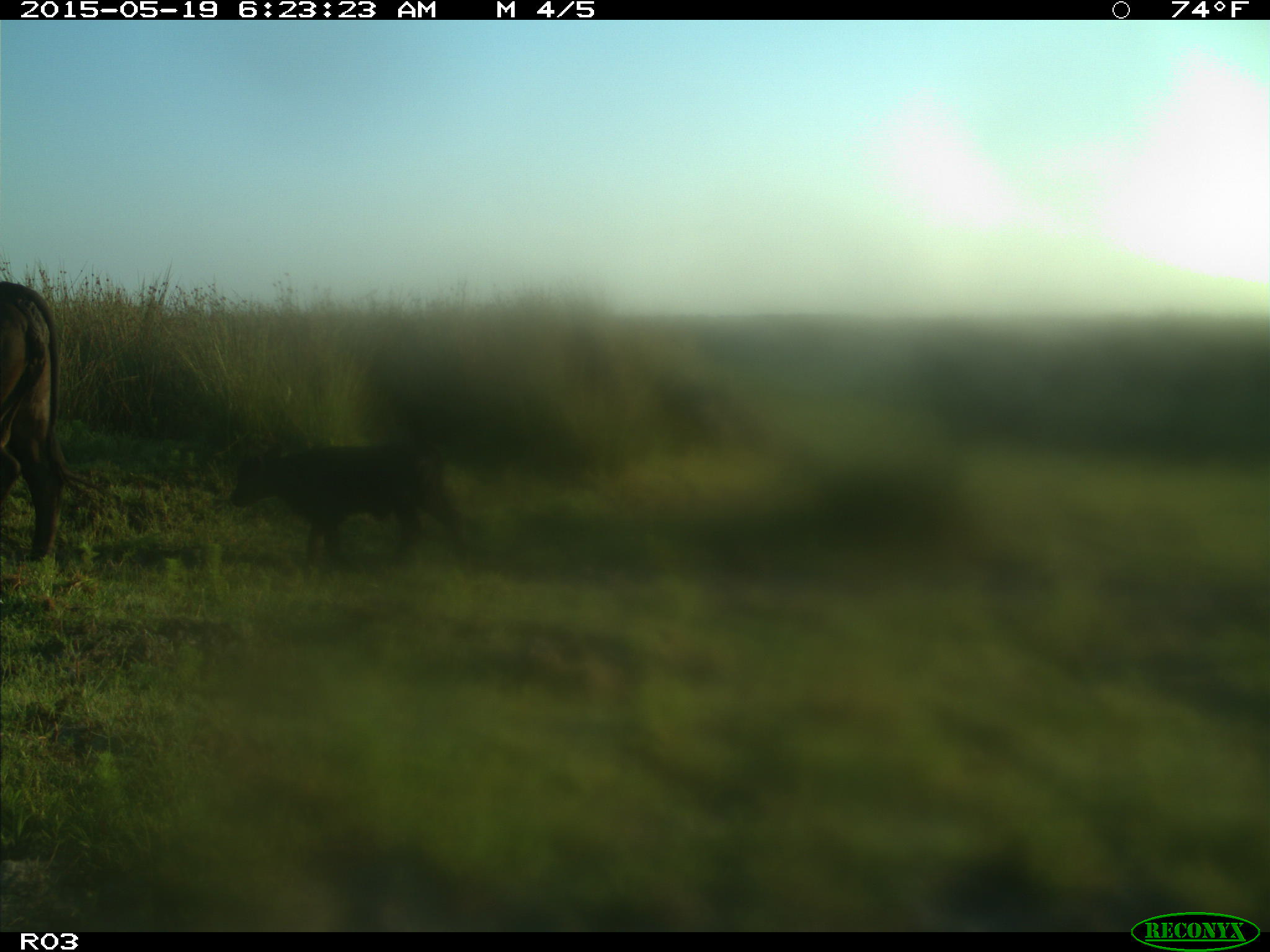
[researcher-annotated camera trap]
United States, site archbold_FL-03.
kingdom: Animalia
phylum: Chordata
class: Mammalia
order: Artiodactyla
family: Bovidae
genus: Bos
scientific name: Bos taurus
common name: domestic cow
Bos taurus (domestic cow).